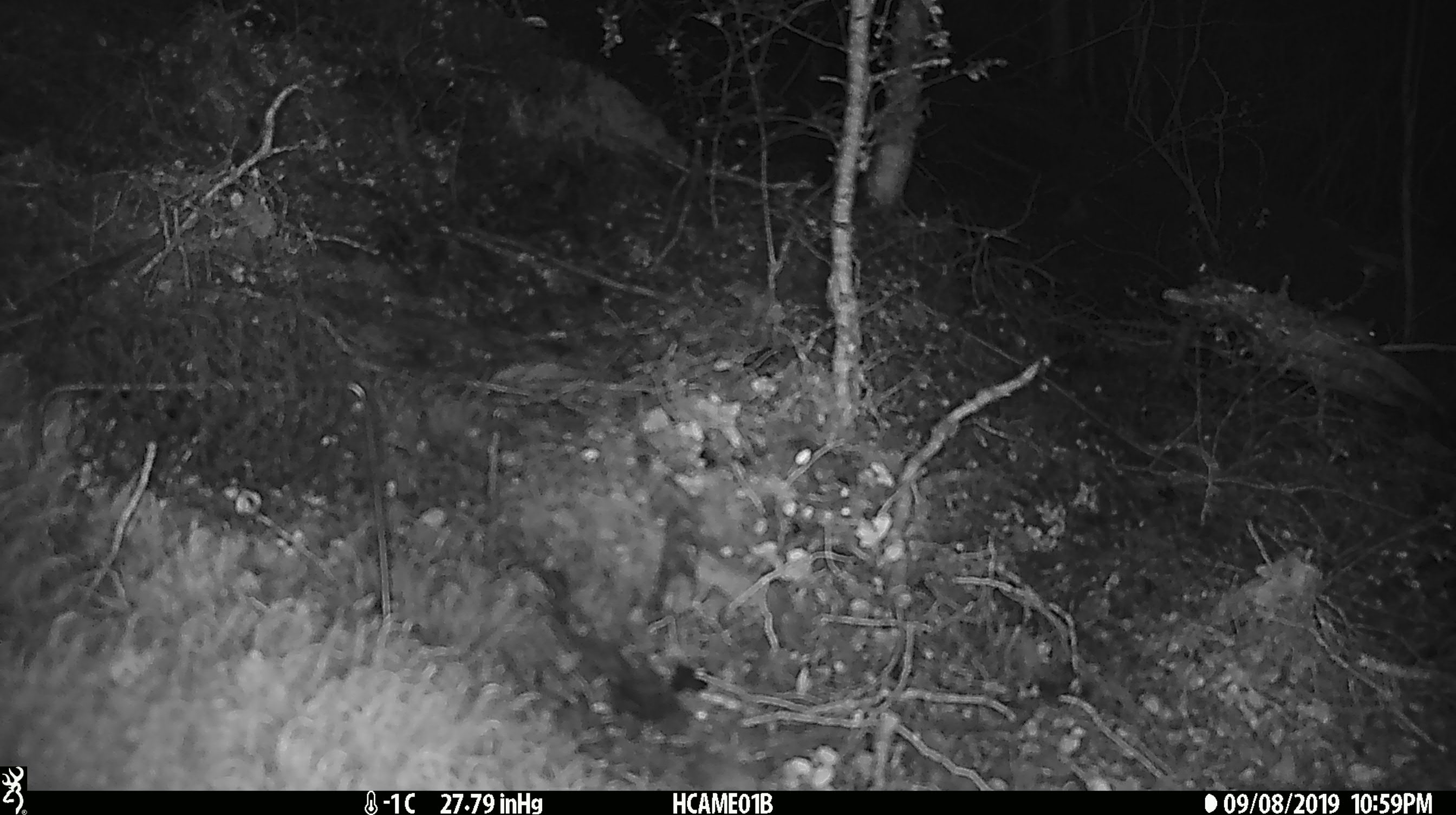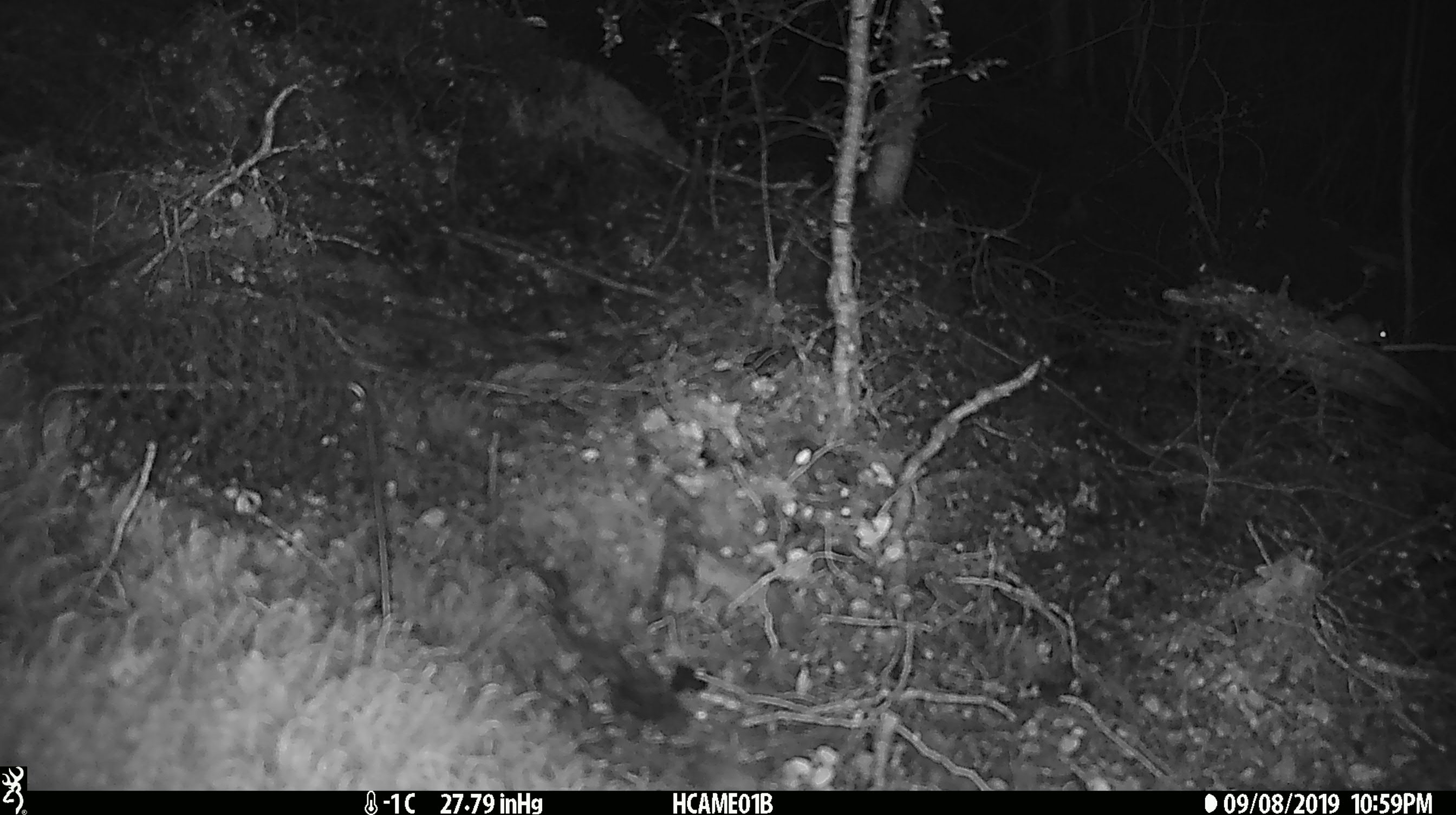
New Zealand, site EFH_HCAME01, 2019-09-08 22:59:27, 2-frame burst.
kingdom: Animalia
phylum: Chordata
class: Mammalia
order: Rodentia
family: Muridae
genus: Mus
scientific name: Mus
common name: mouse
Mouse (Mus).